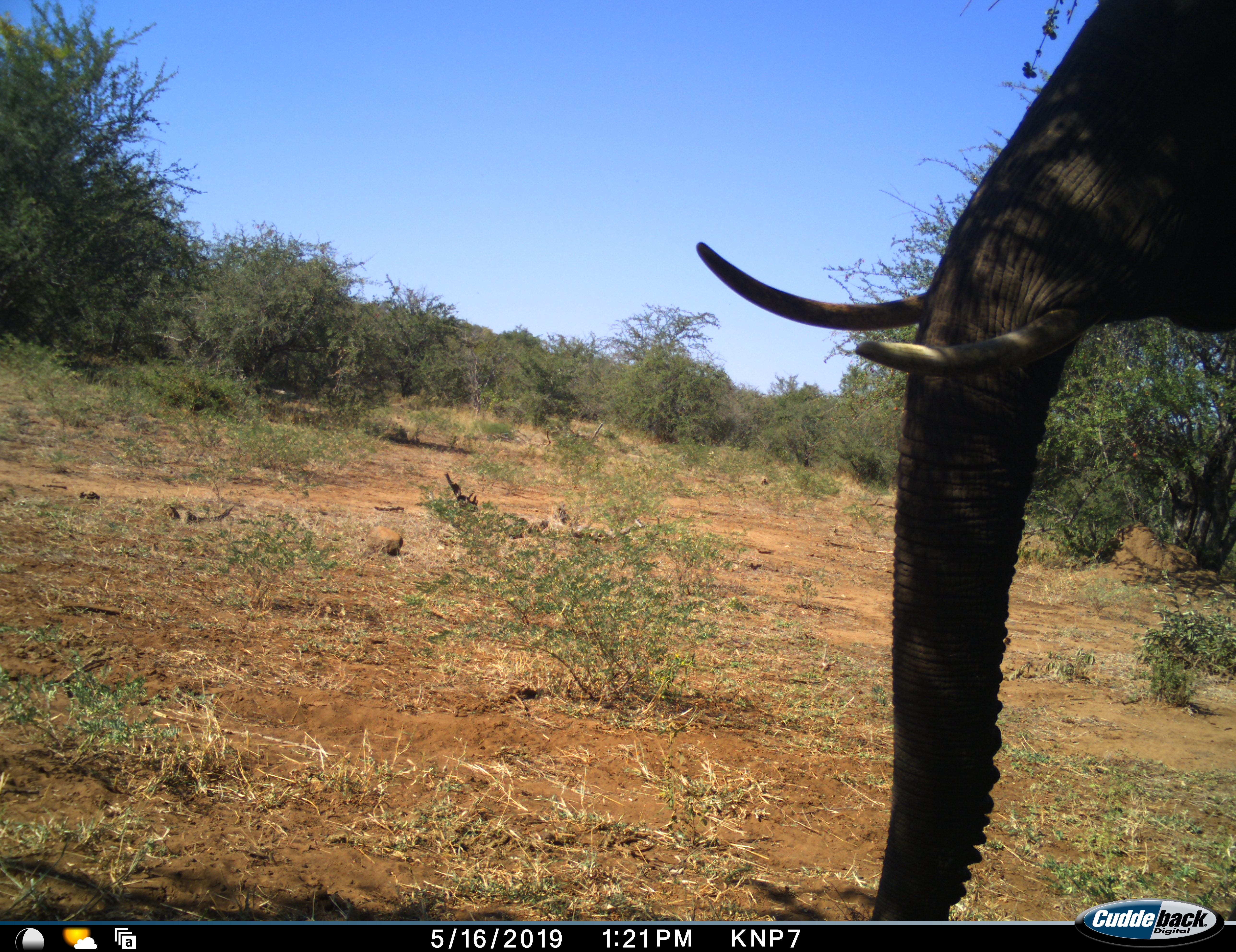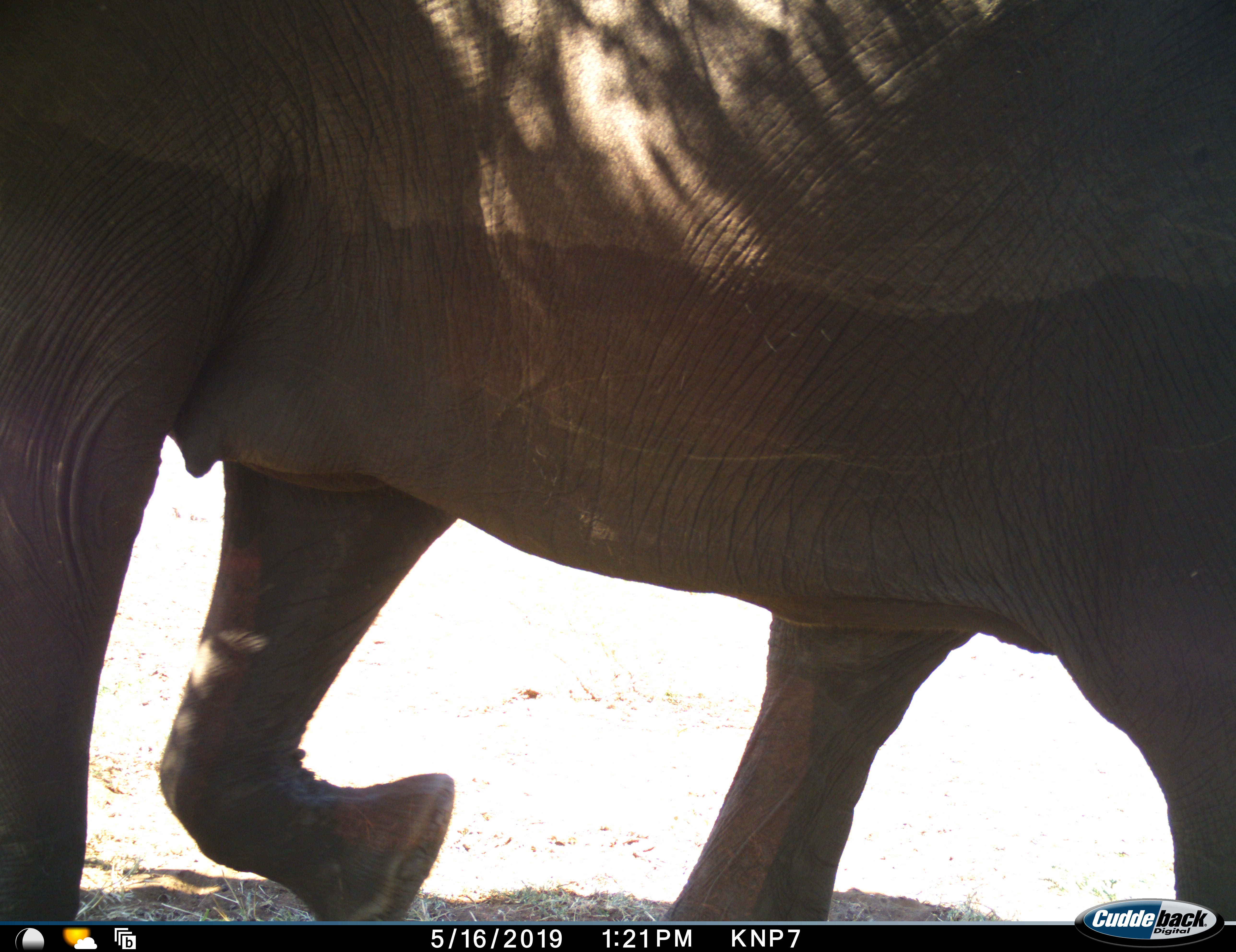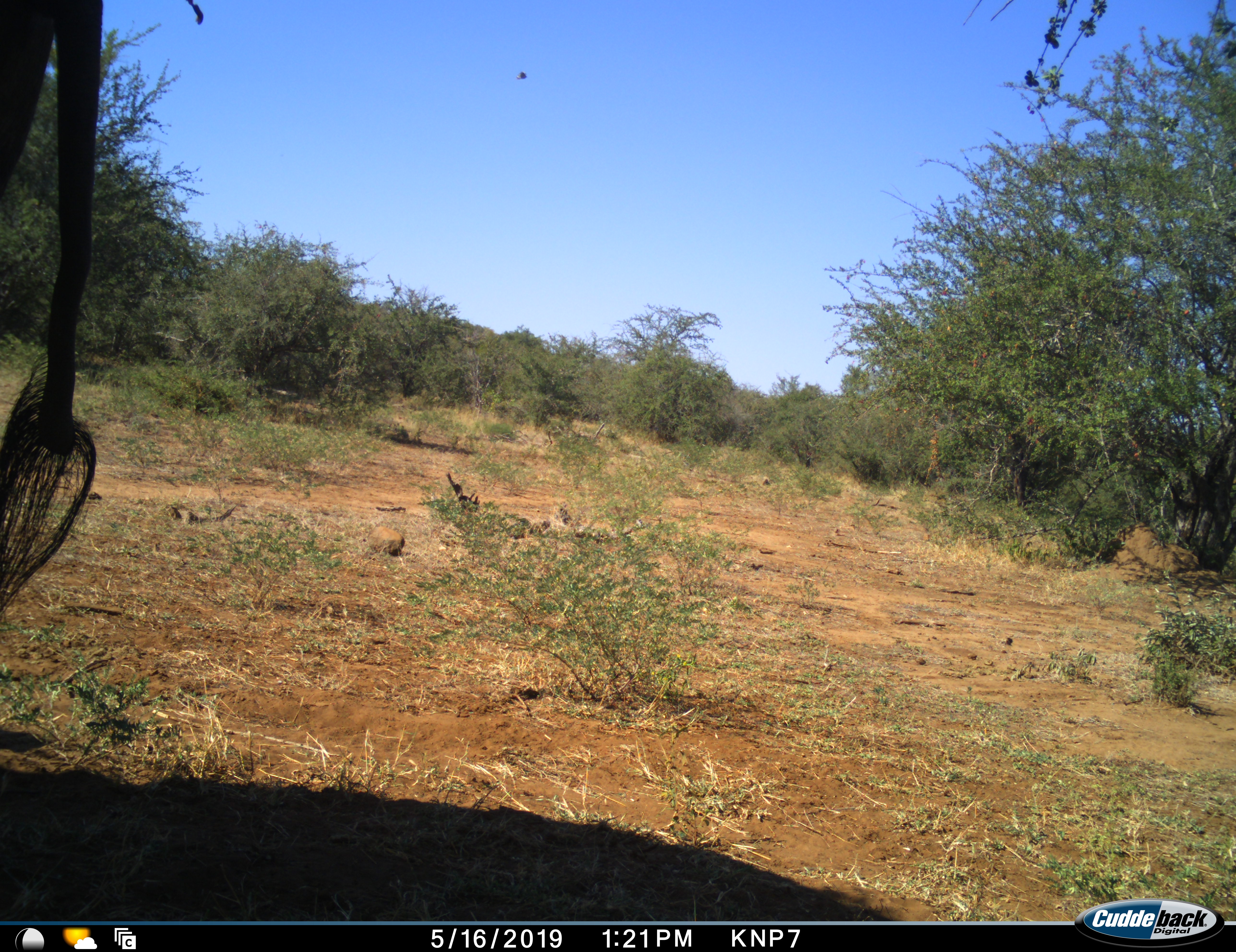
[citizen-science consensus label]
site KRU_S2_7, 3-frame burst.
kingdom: Animalia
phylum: Chordata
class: Mammalia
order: Proboscidea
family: Elephantidae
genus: Loxodonta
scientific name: Loxodonta africana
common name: african bush elephant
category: elephant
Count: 1.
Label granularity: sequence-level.